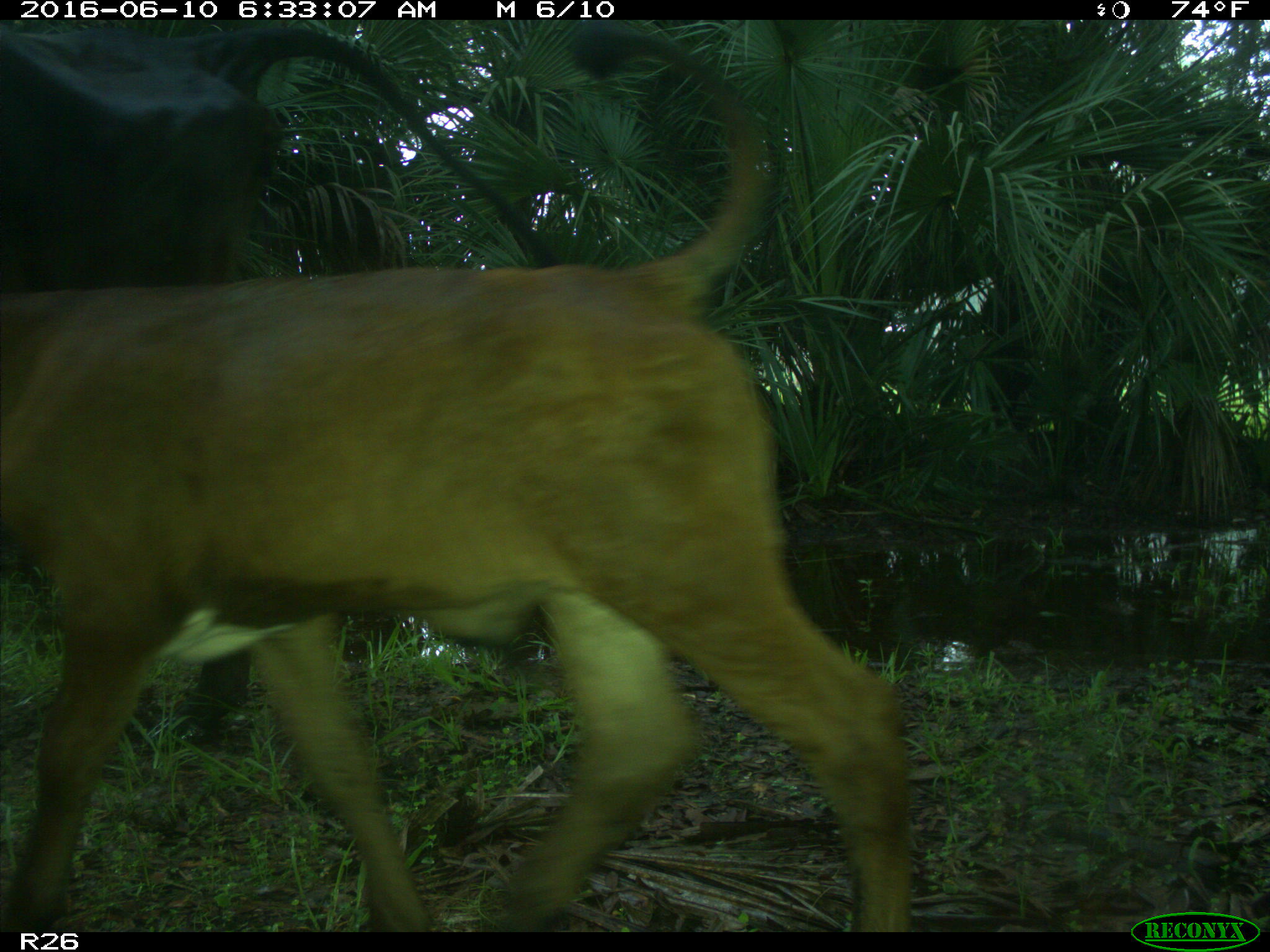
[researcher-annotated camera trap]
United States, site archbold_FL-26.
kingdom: Animalia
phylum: Chordata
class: Mammalia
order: Artiodactyla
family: Bovidae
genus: Bos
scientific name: Bos taurus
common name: domestic cow